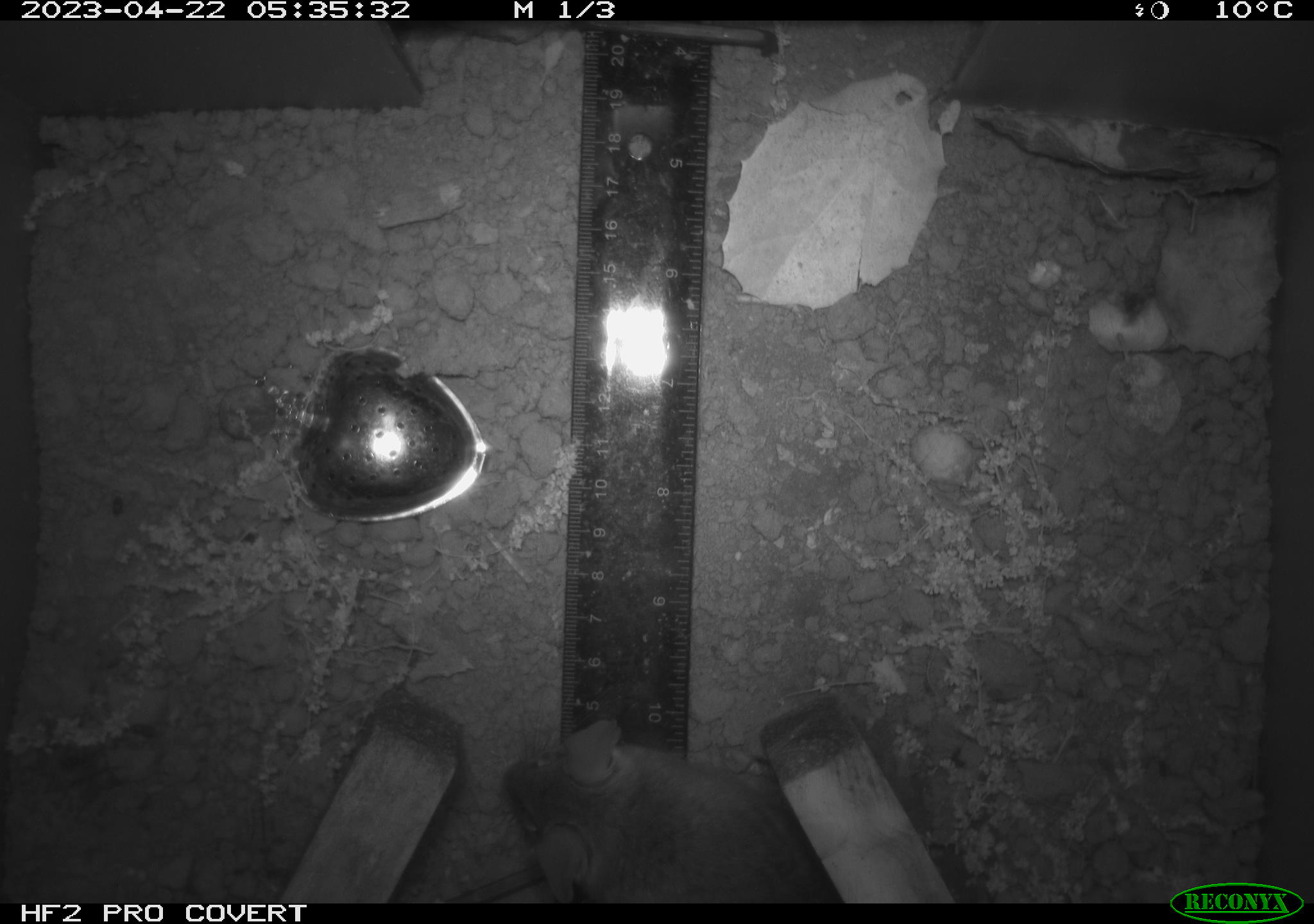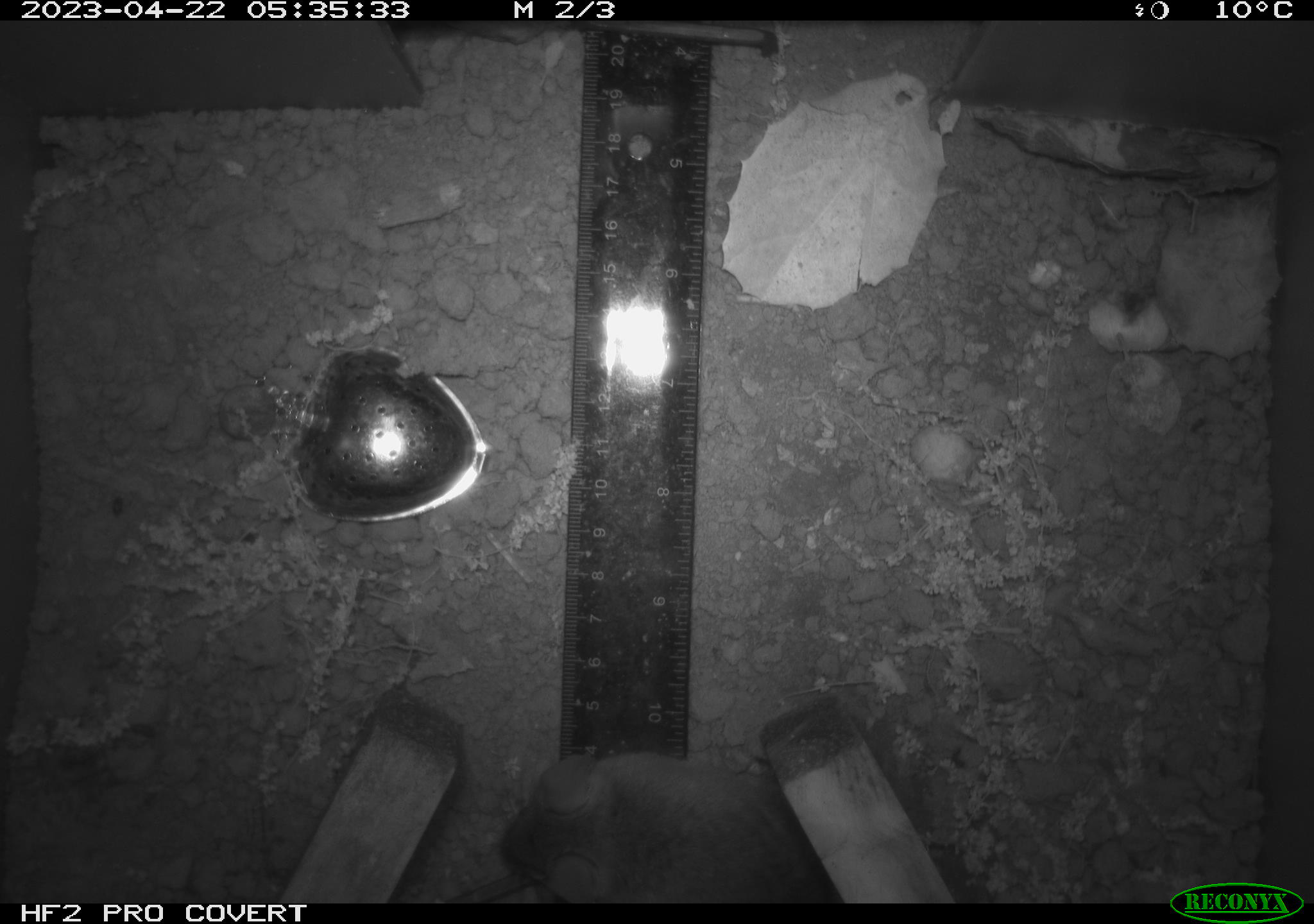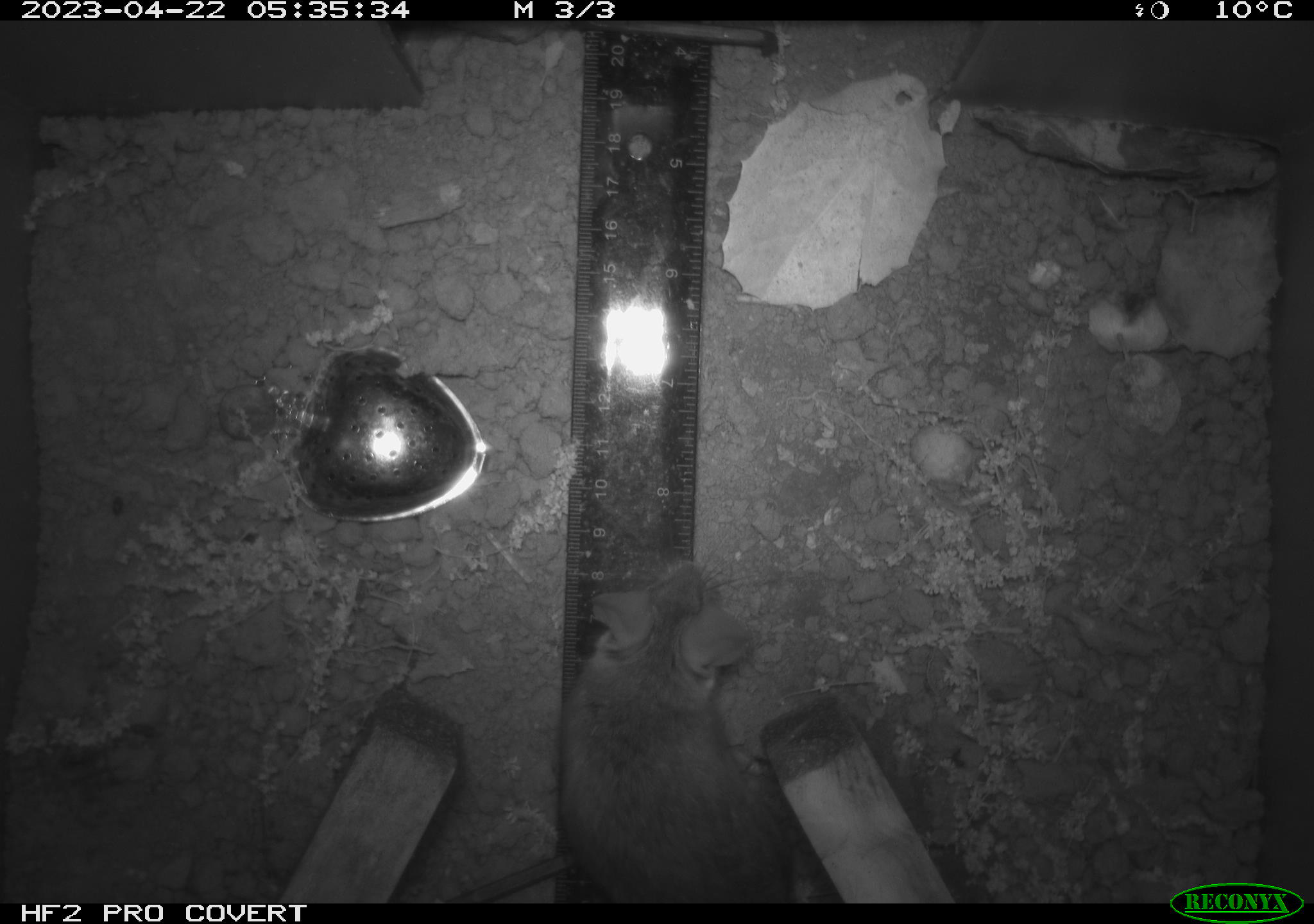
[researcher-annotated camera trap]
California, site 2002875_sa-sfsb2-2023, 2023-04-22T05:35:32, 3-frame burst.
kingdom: Animalia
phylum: Chordata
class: Mammalia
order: Rodentia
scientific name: Rodentia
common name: mouse species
Mouse species (Rodentia).